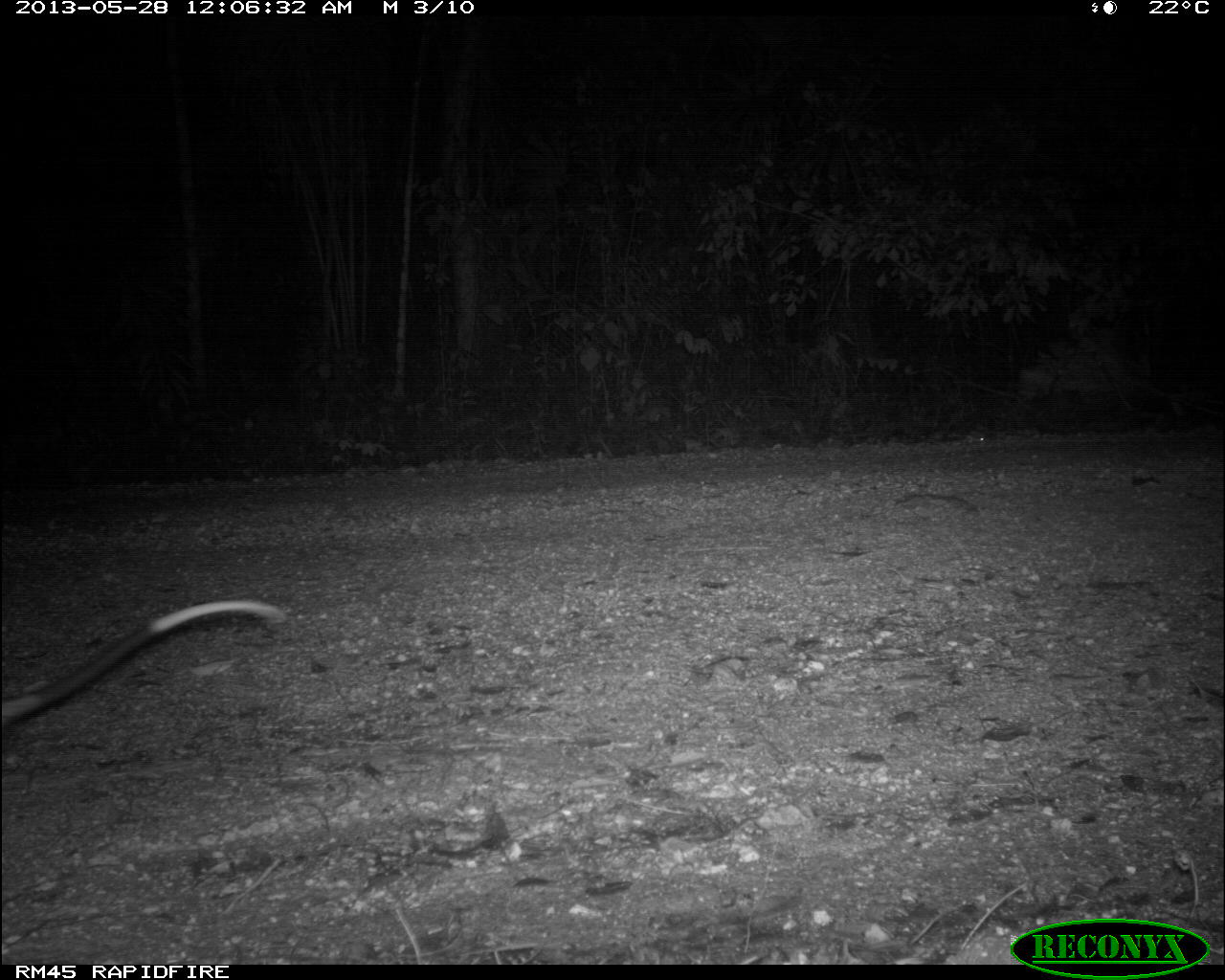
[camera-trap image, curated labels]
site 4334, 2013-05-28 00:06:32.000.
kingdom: Animalia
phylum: Chordata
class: Mammalia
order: Didelphimorphia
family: Didelphidae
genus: Didelphis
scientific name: Didelphis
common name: american opossums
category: didelphis sp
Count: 1.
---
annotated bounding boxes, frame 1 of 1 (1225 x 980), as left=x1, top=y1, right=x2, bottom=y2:
didelphis sp: left=2, top=594, right=287, bottom=720